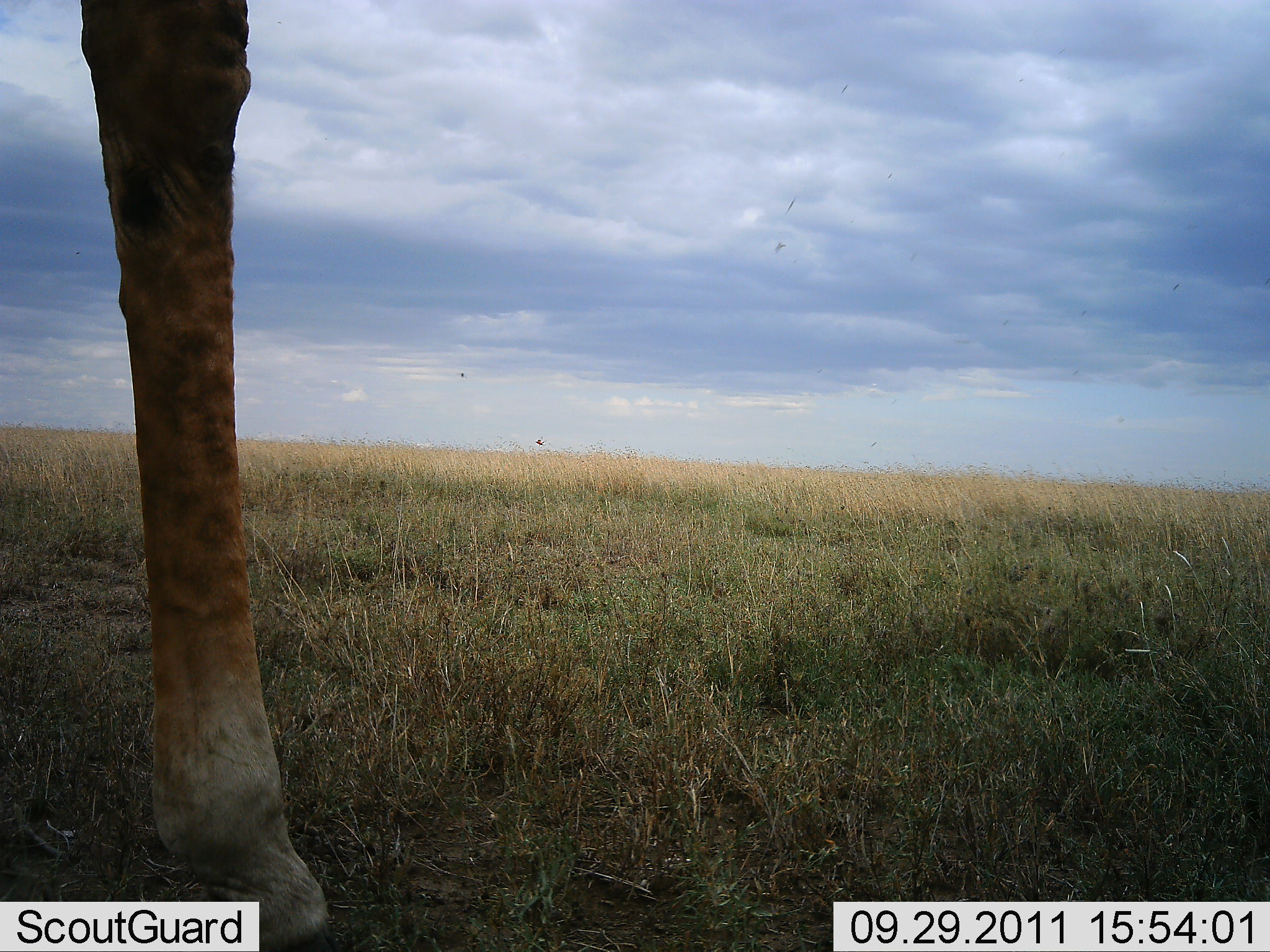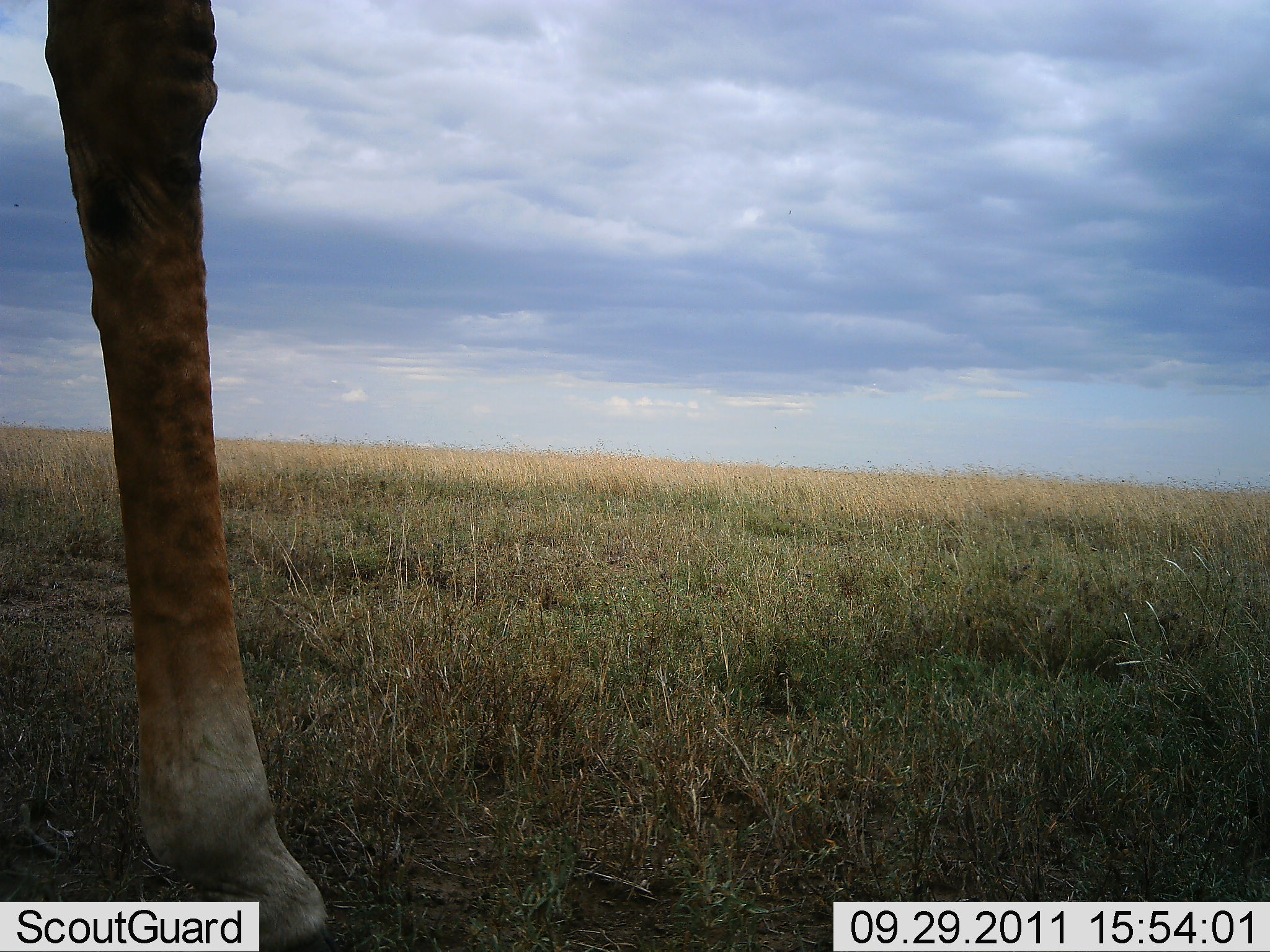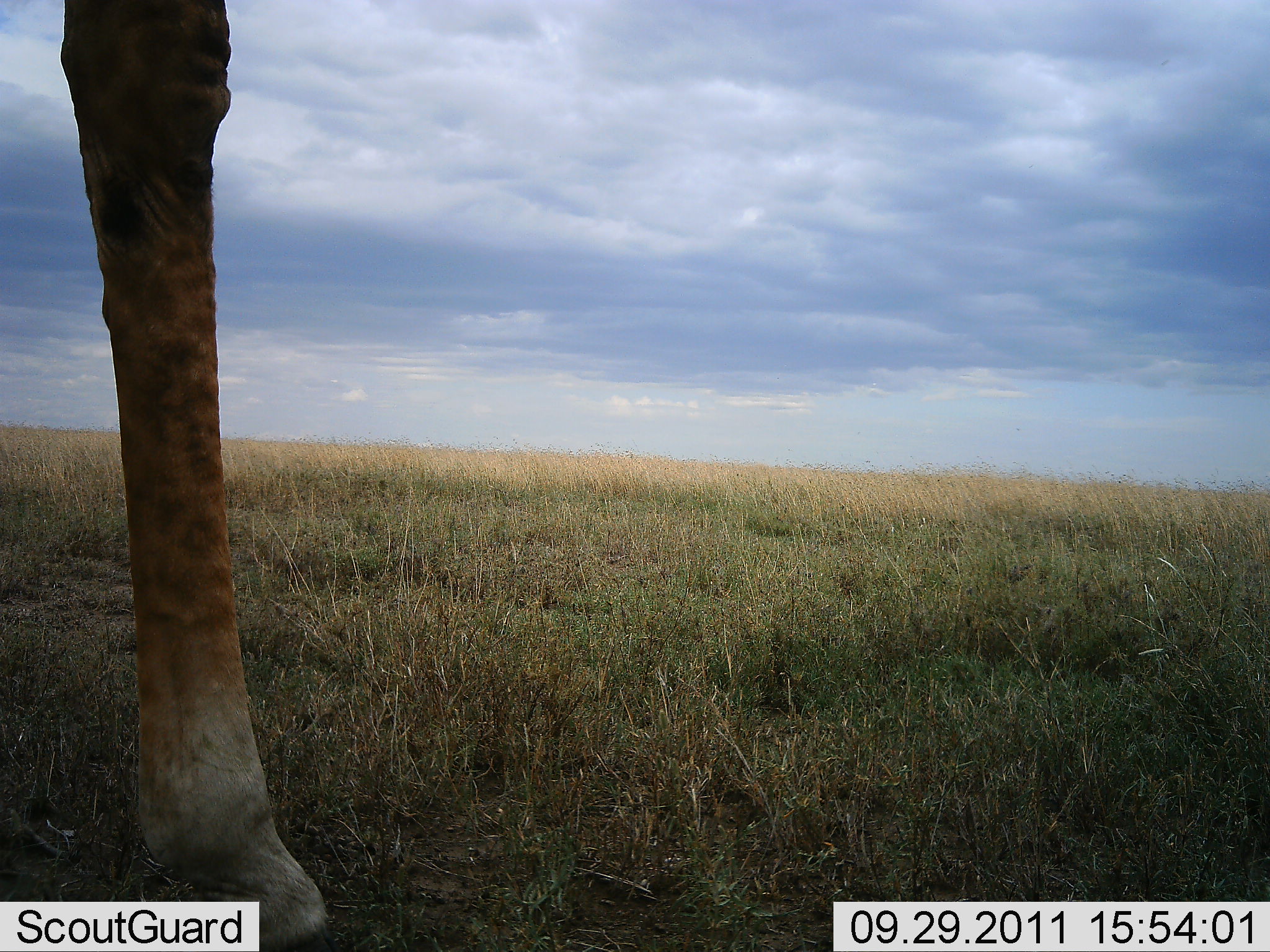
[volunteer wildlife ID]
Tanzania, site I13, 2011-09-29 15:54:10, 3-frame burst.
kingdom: Animalia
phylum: Chordata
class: Mammalia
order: Artiodactyla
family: Giraffidae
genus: Giraffa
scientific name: Giraffa camelopardalis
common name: giraffe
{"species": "giraffe (Giraffa camelopardalis)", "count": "1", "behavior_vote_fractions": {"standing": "80%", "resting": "0%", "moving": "20%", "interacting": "0%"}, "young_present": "0%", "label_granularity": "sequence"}